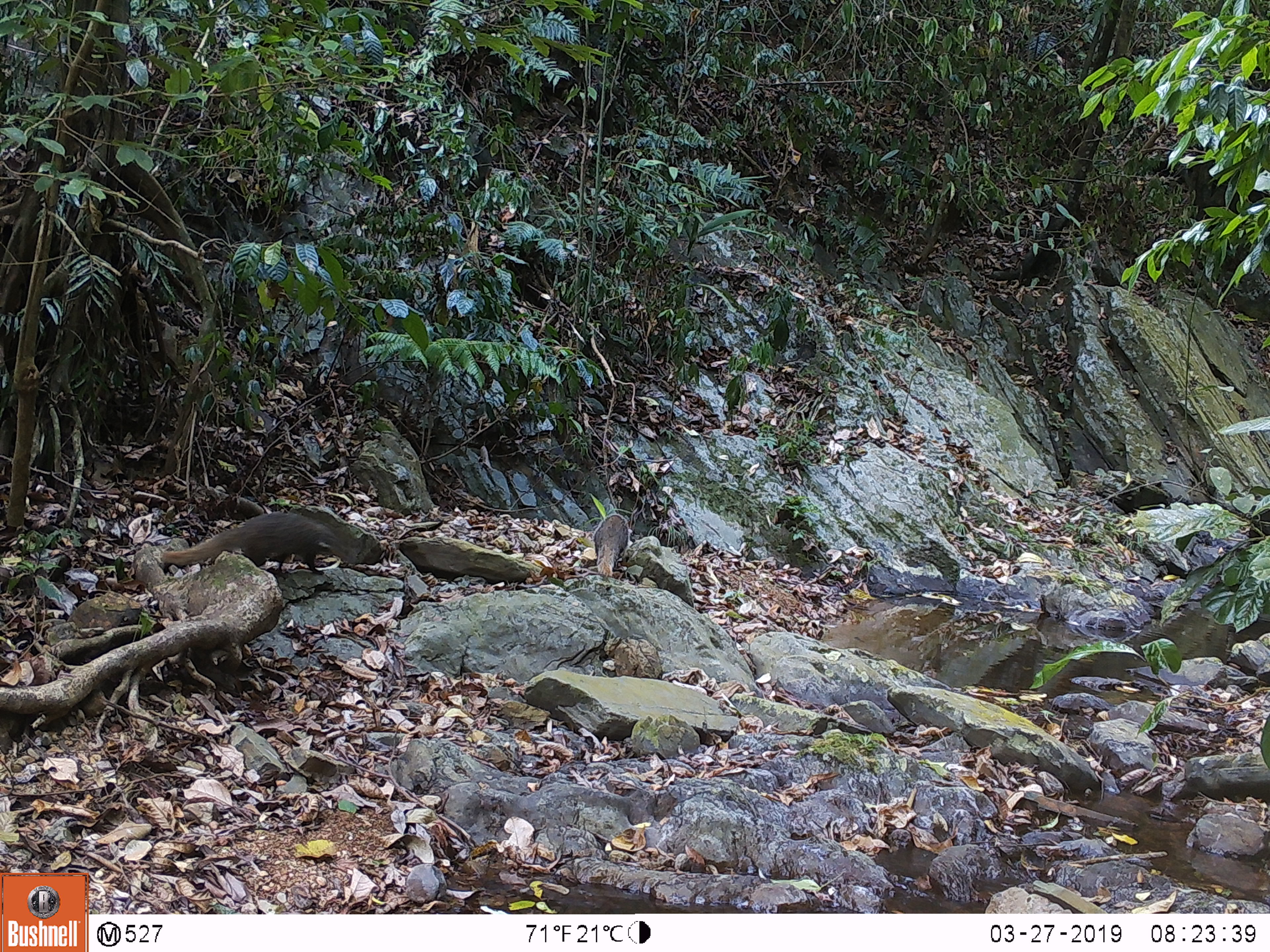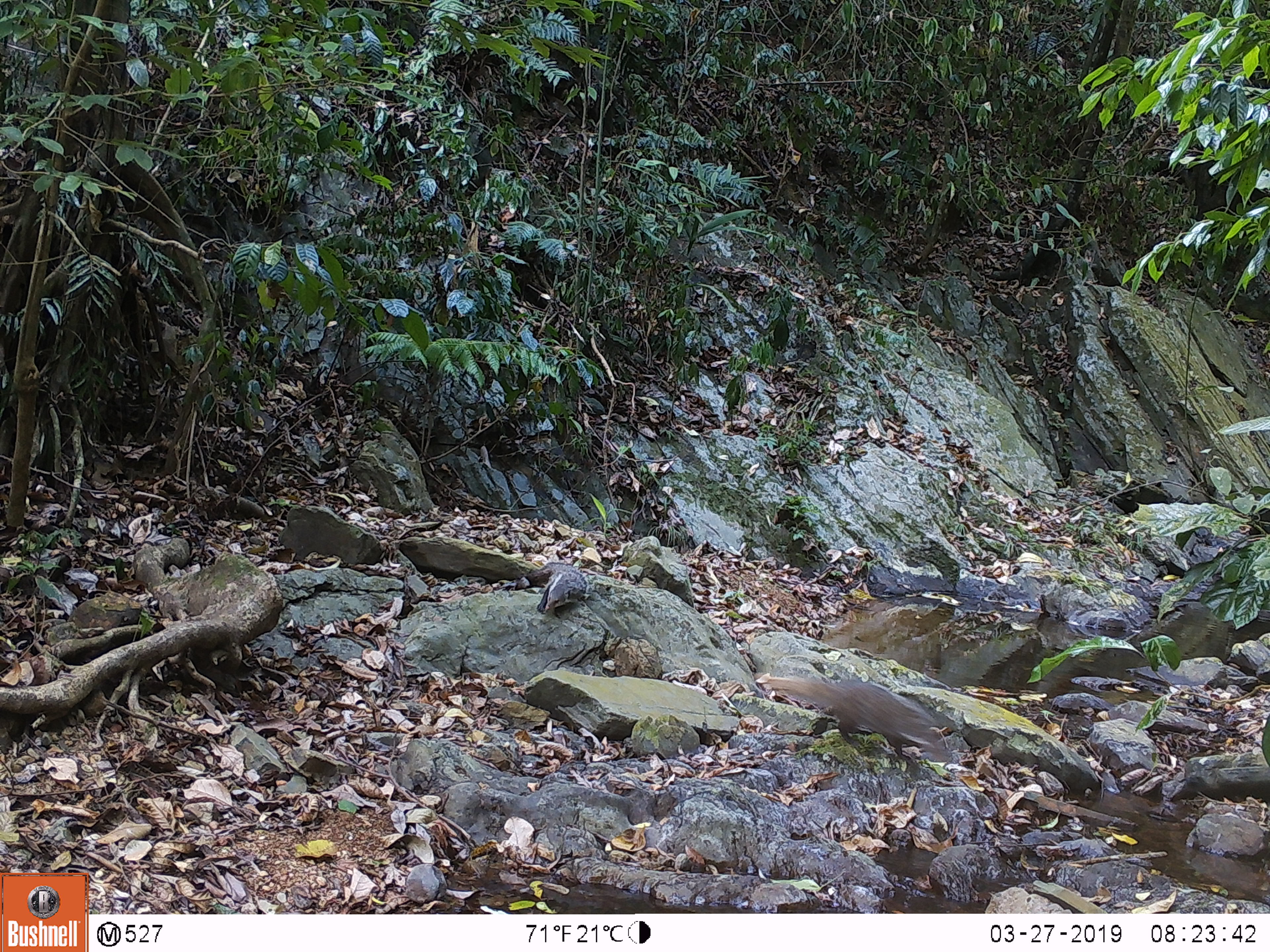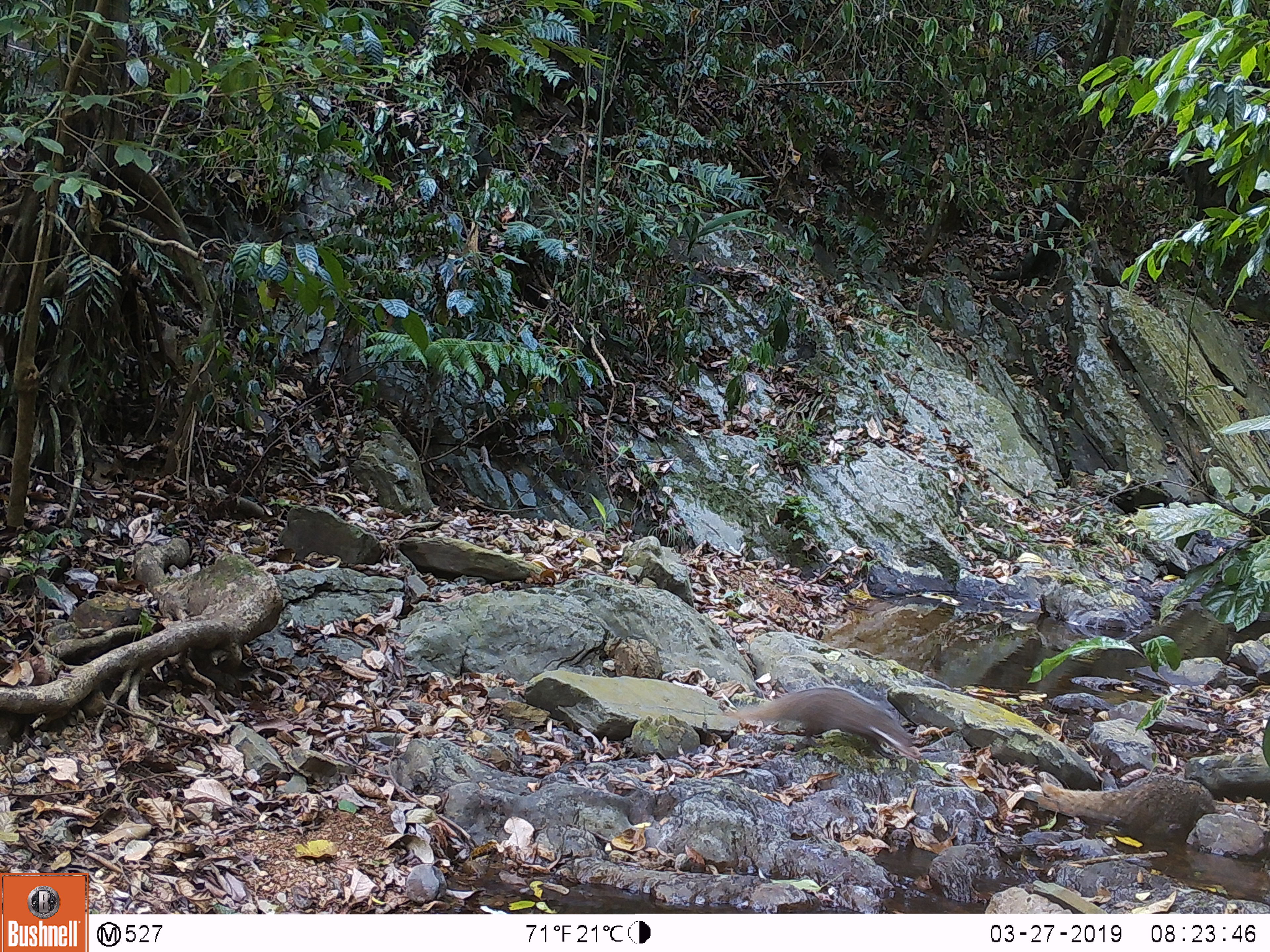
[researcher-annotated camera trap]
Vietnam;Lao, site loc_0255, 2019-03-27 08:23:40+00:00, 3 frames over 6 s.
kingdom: Animalia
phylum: Chordata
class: Mammalia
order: Carnivora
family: Herpestidae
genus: Urva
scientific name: Urva urva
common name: crab-eating mongoose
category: crab eating mongoose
Crab eating mongoose (crab-eating mongoose) (Urva urva). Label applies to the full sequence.